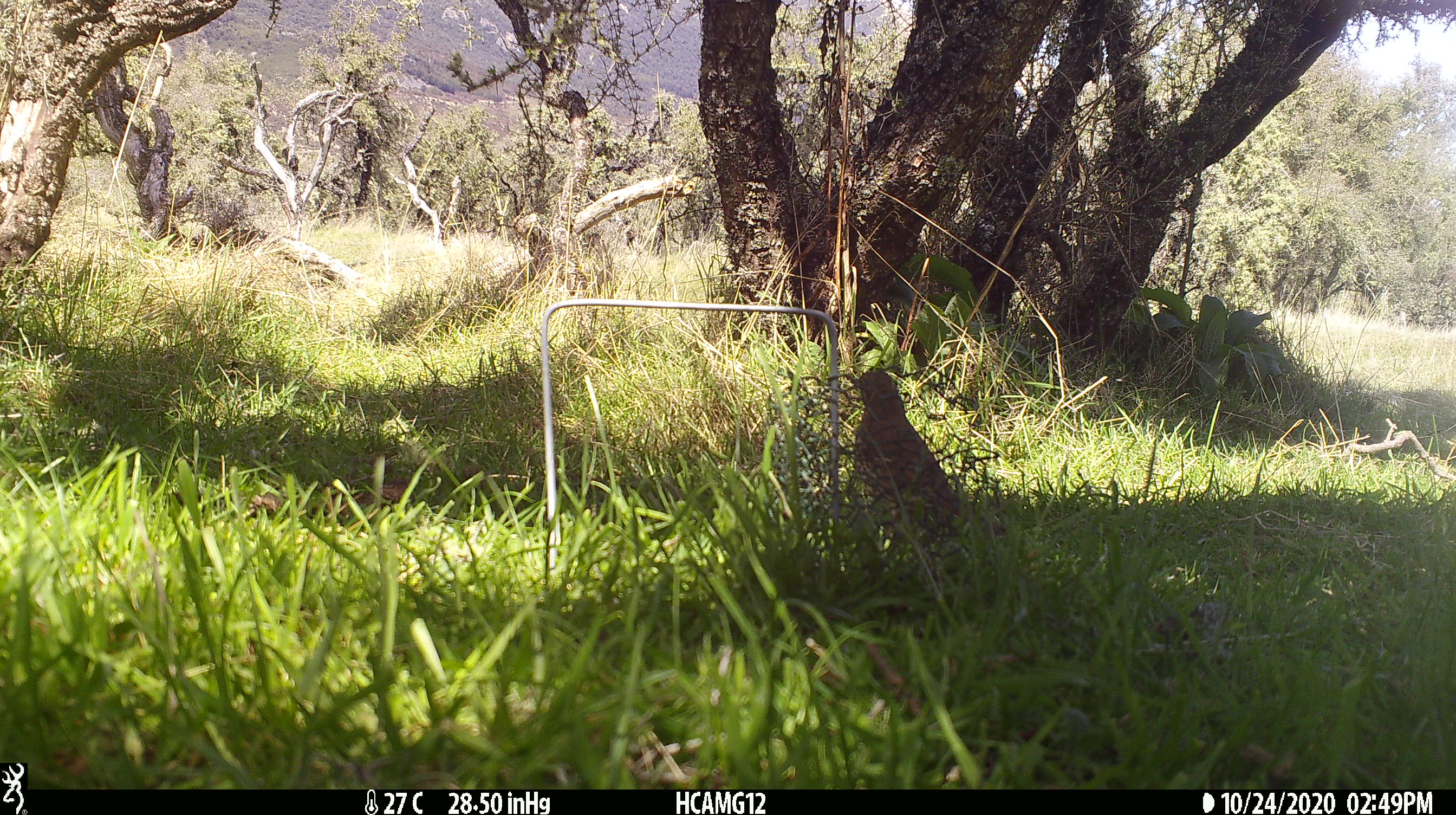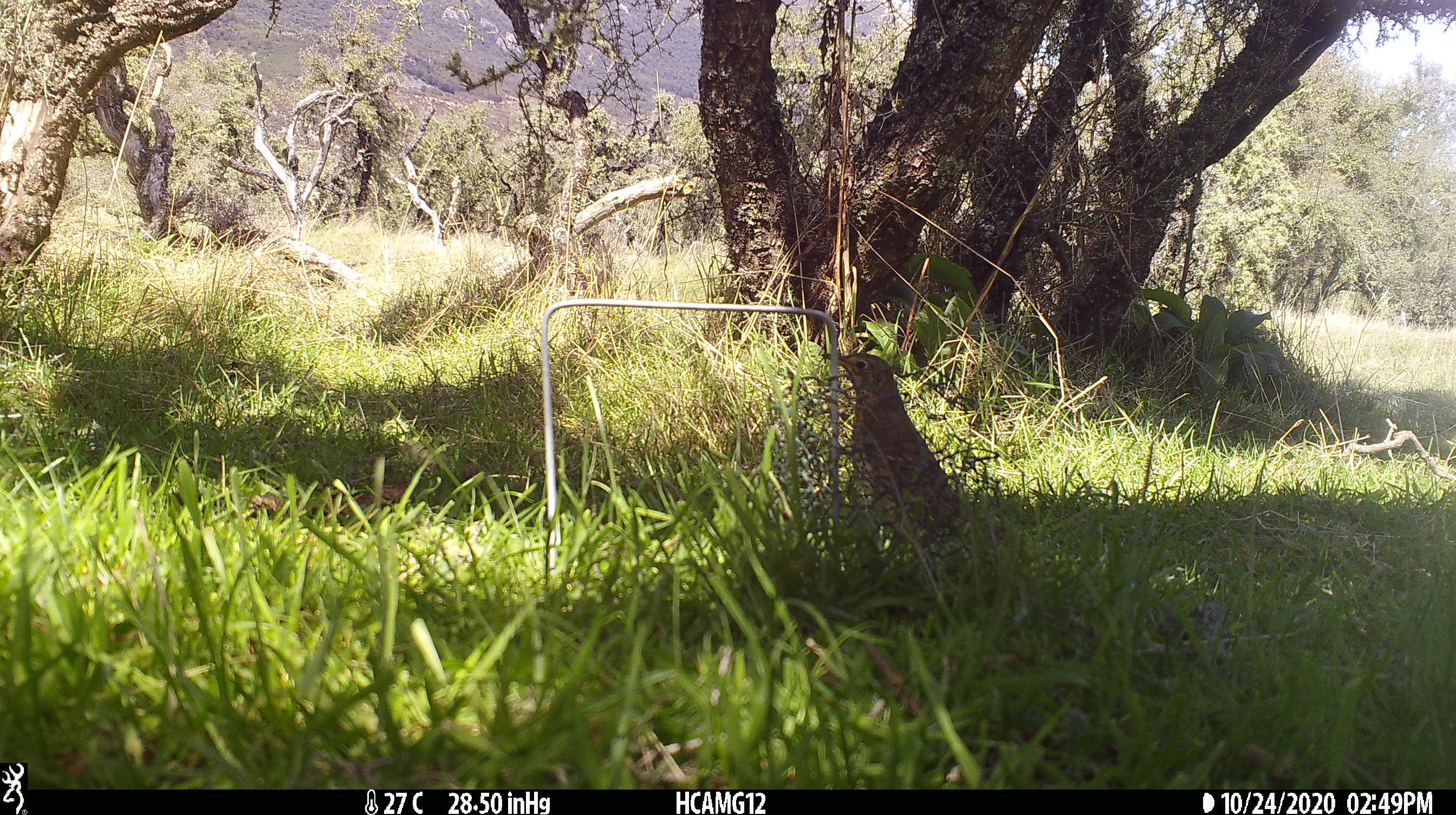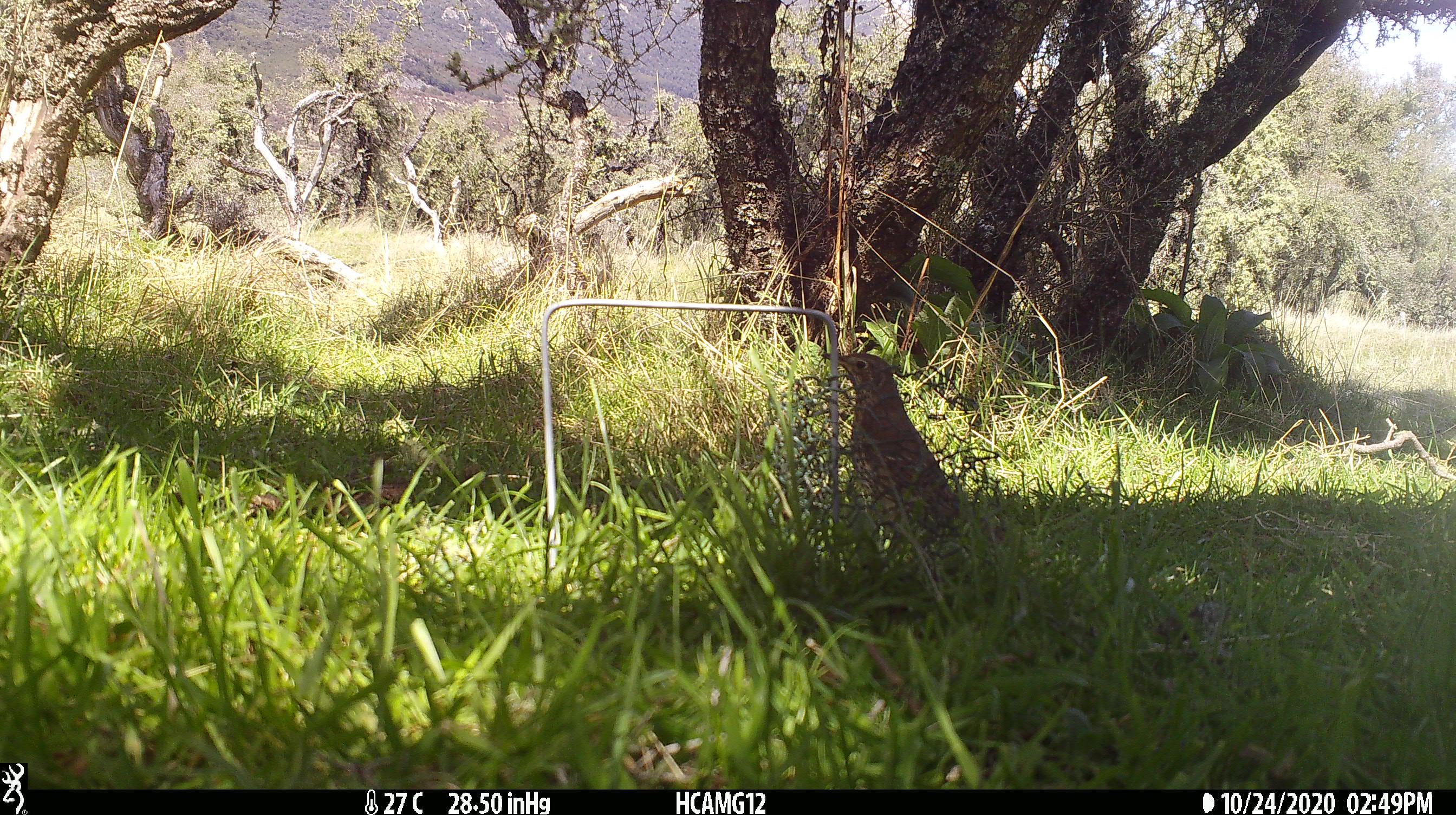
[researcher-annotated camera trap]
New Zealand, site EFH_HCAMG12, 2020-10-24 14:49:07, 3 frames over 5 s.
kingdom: Animalia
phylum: Chordata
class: Aves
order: Passeriformes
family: Turdidae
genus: Turdus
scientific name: Turdus philomelos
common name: song thrush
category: thrush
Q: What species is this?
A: Thrush (song thrush) (Turdus philomelos).